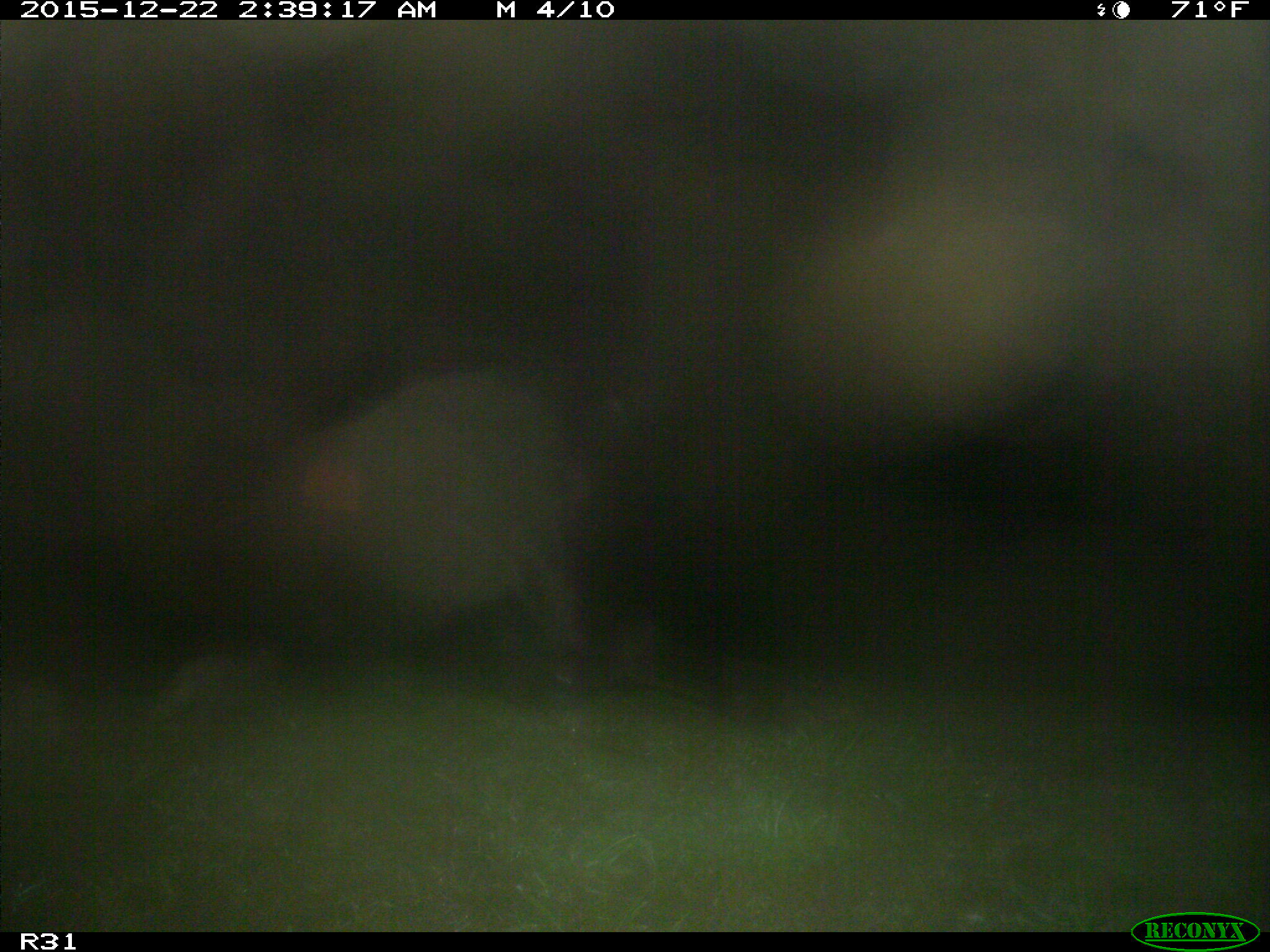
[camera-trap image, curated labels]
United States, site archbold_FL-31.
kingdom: Animalia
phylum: Chordata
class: Mammalia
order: Artiodactyla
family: Bovidae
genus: Bos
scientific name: Bos taurus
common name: domestic cow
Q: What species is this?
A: Bos taurus (domestic cow).